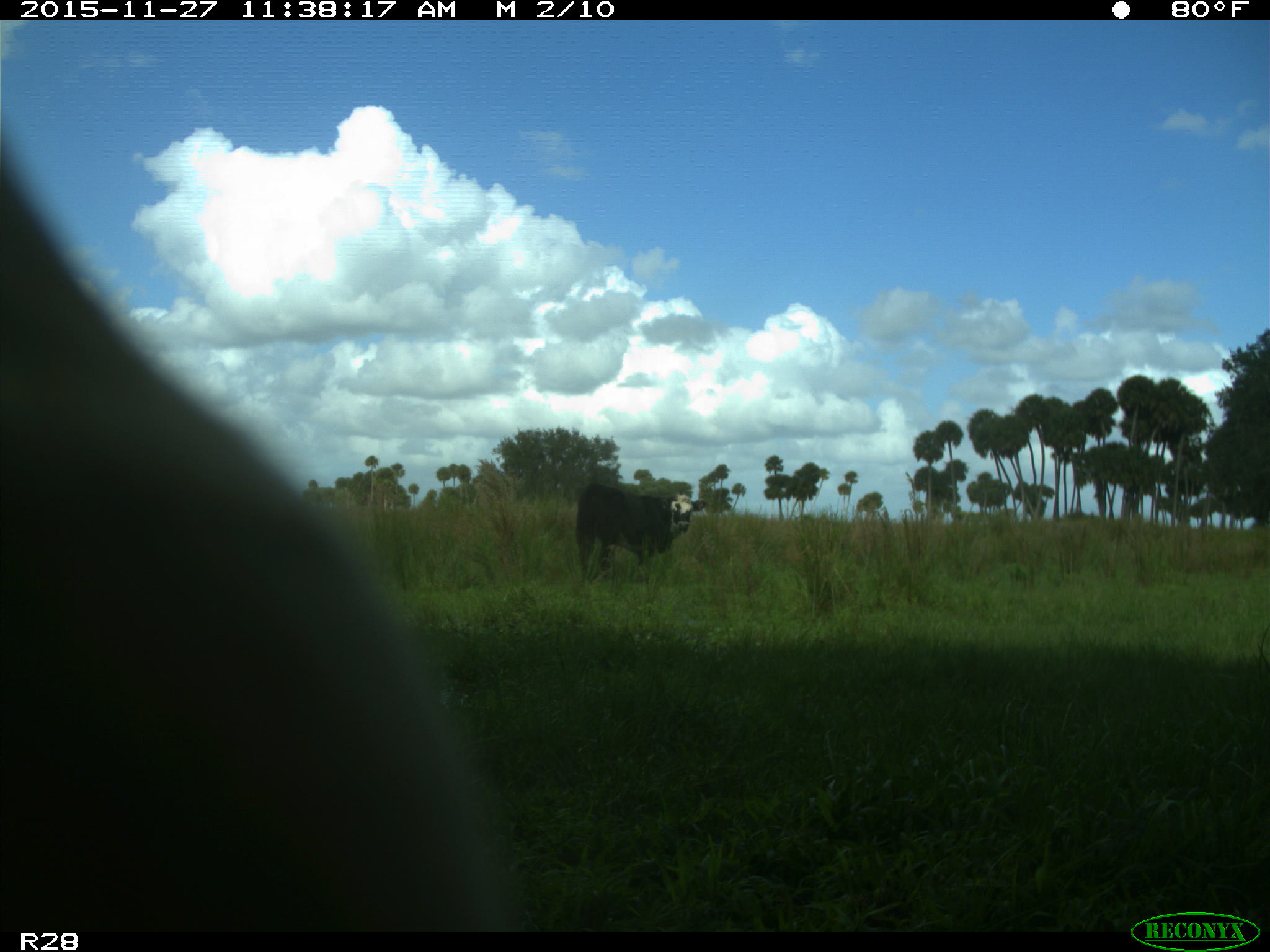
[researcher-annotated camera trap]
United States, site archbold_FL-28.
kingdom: Animalia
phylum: Chordata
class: Mammalia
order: Artiodactyla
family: Bovidae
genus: Bos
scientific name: Bos taurus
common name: domestic cow